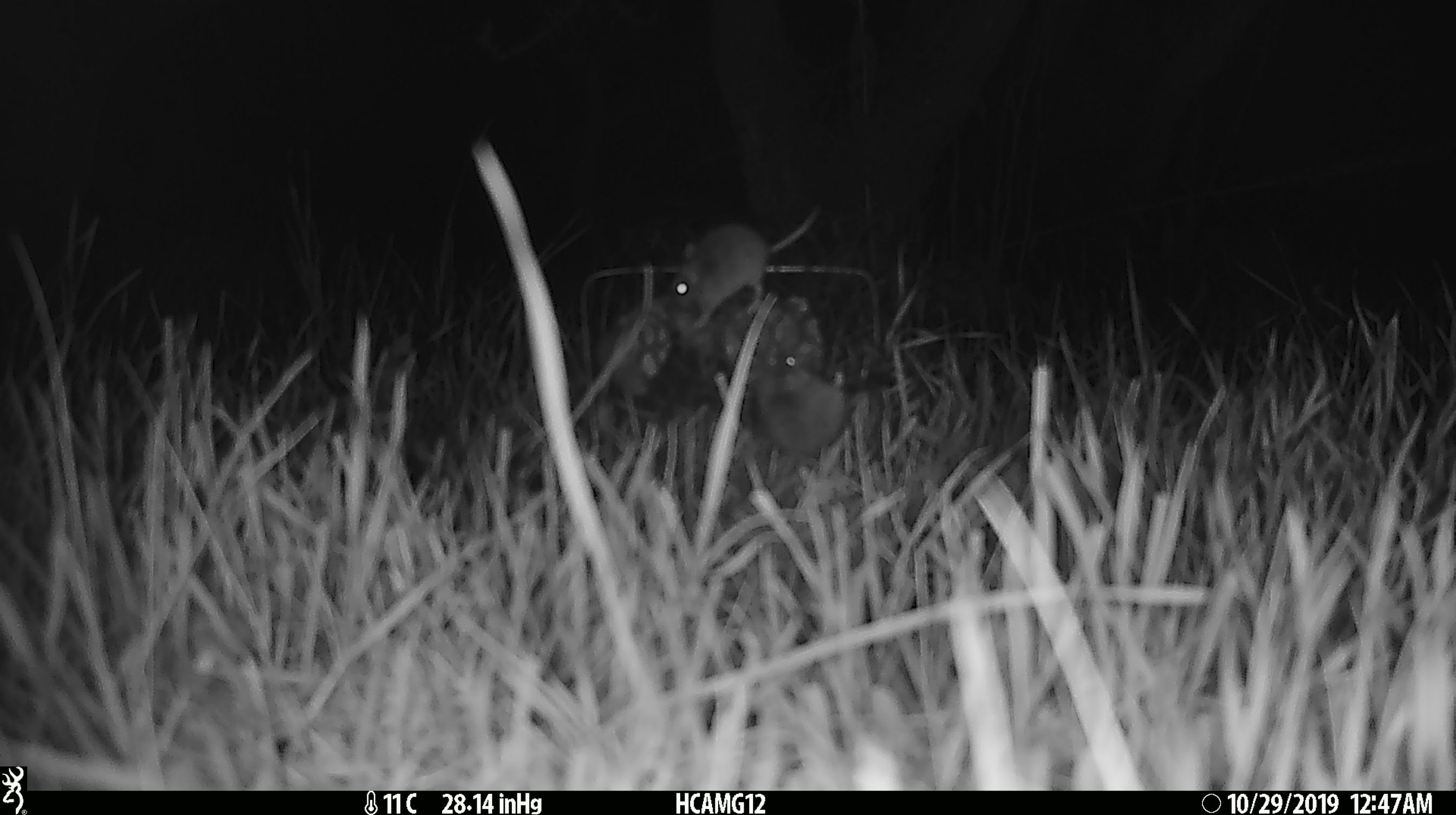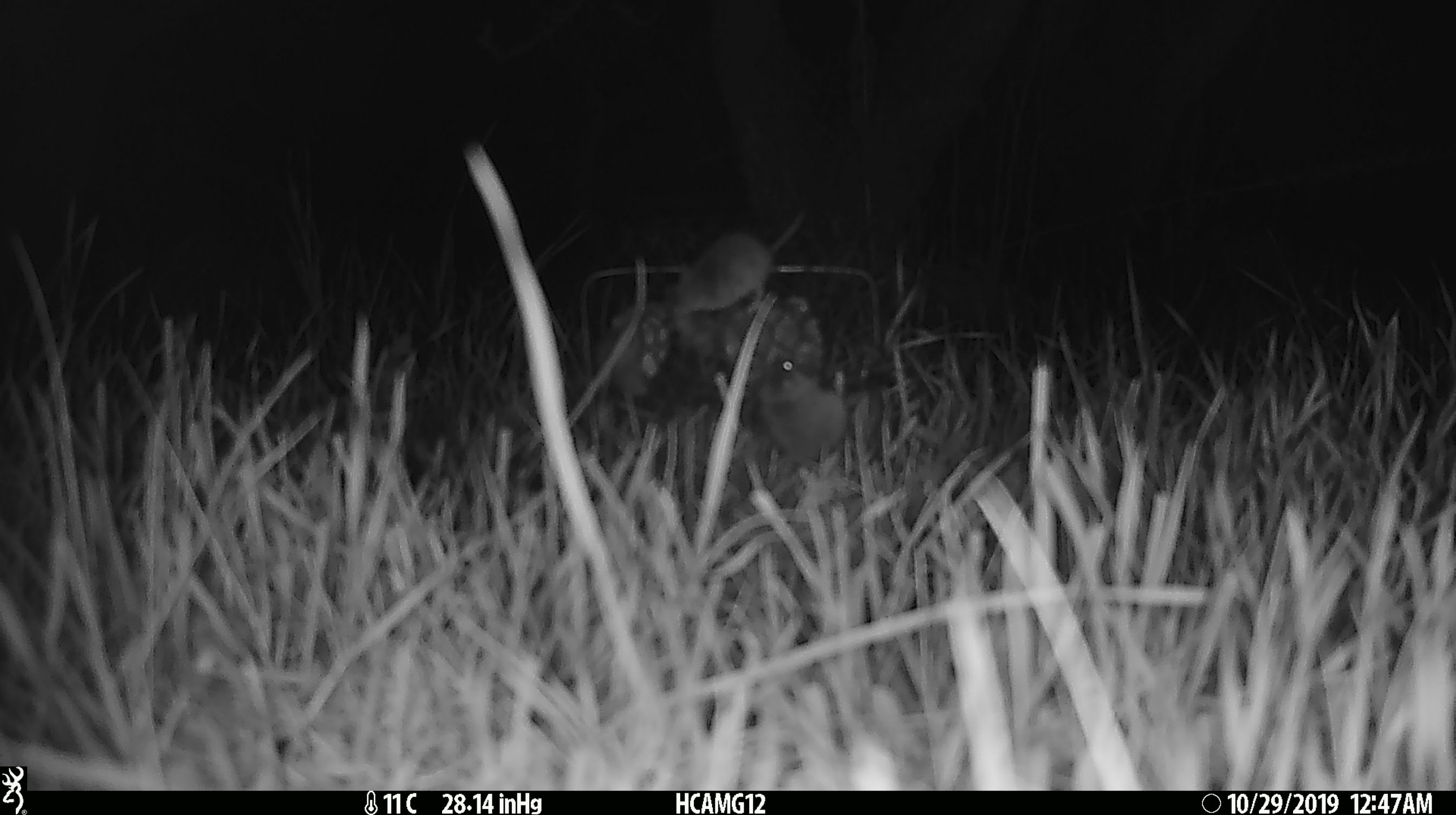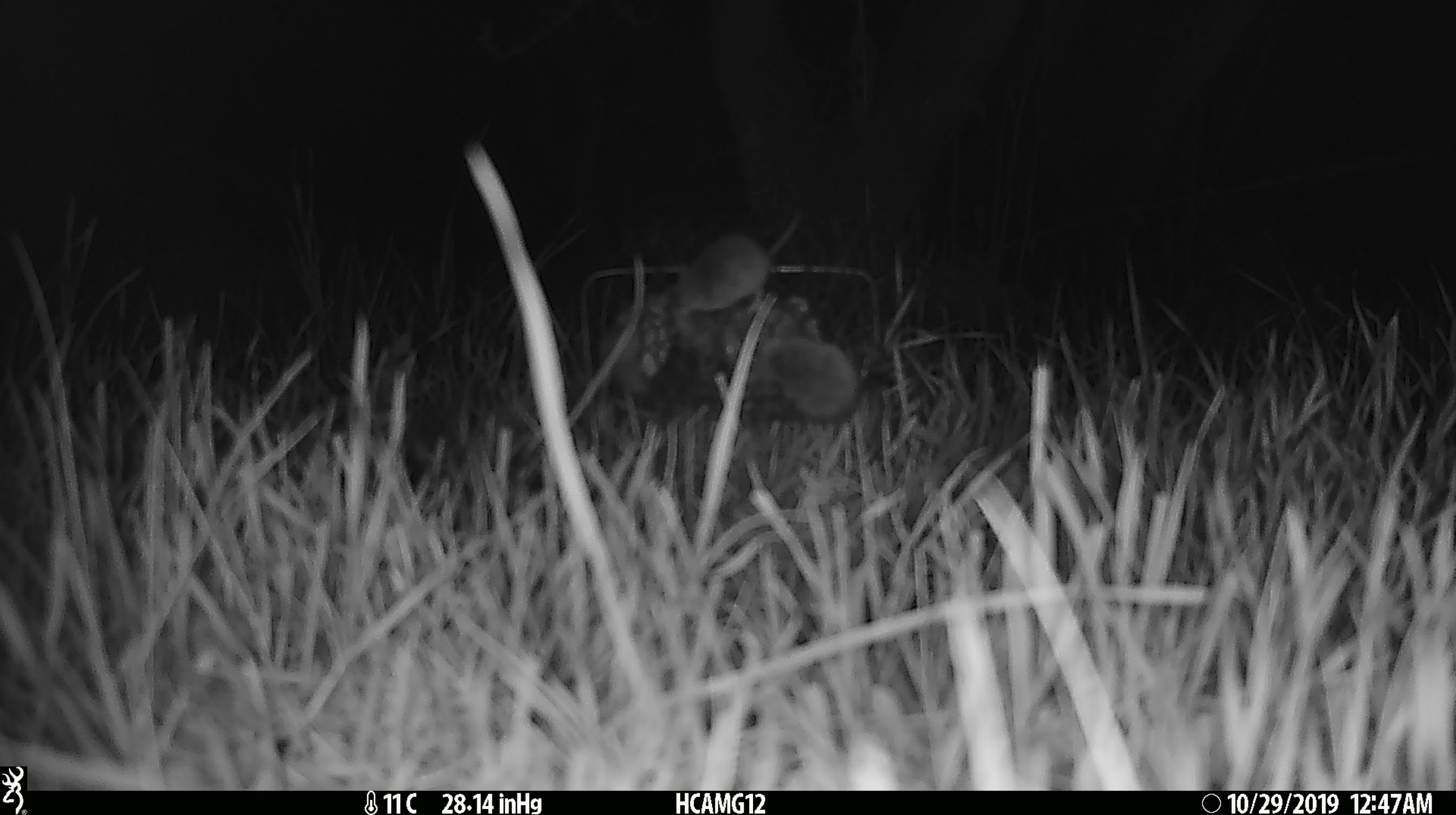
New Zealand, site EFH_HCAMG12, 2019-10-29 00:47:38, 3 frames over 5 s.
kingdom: Animalia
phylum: Chordata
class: Mammalia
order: Rodentia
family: Muridae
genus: Mus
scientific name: Mus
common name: mouse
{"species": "mouse (Mus)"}